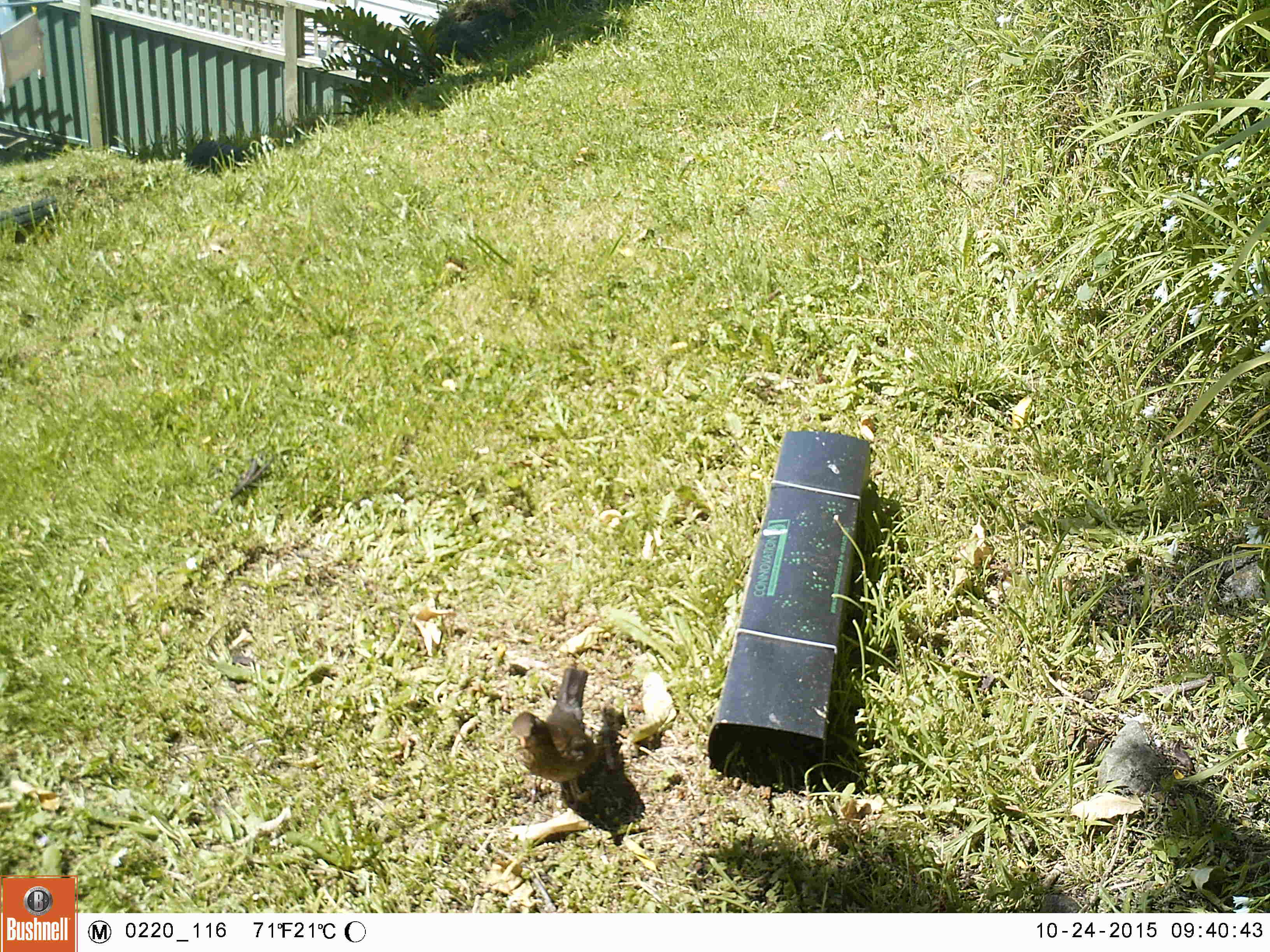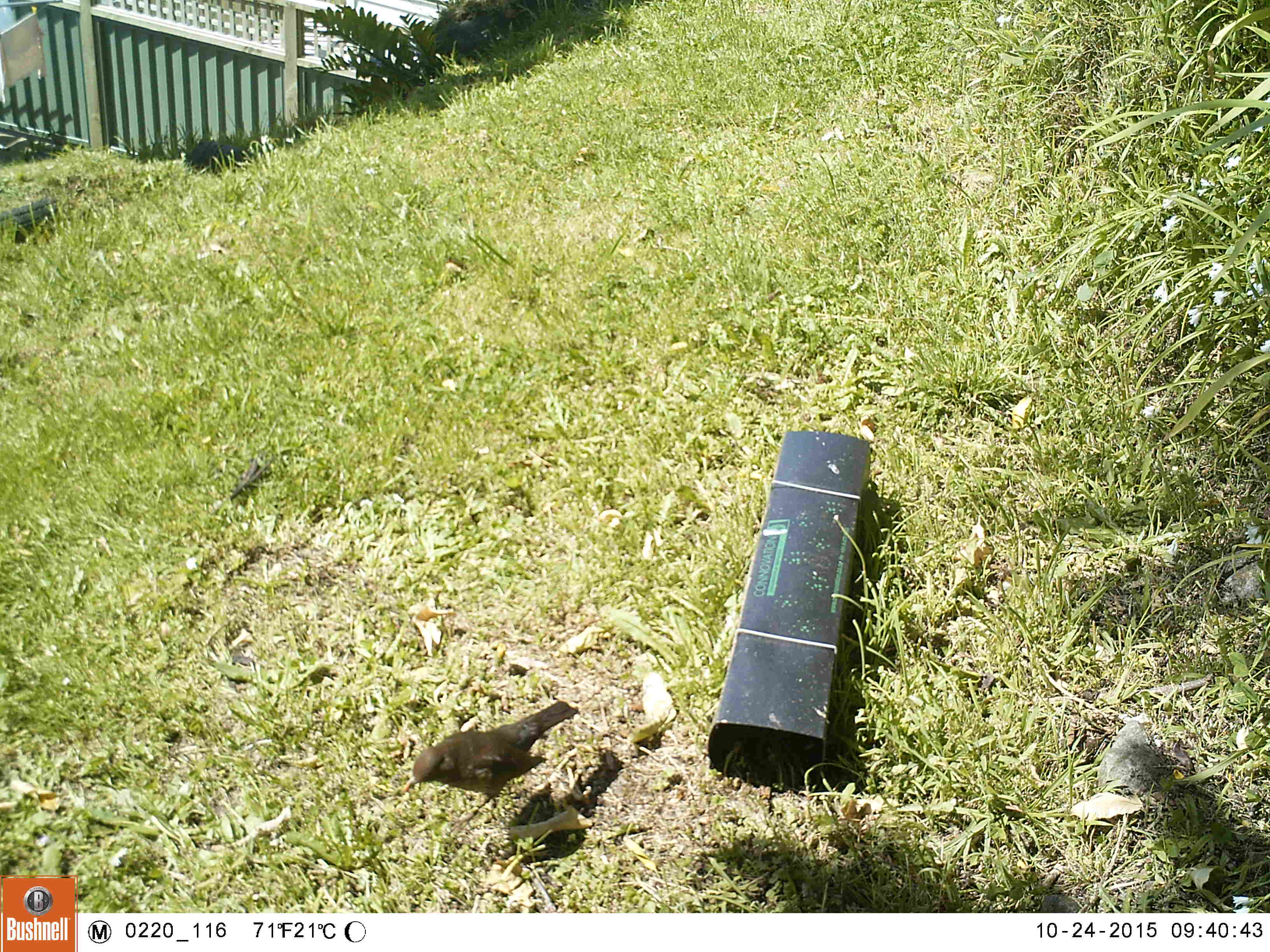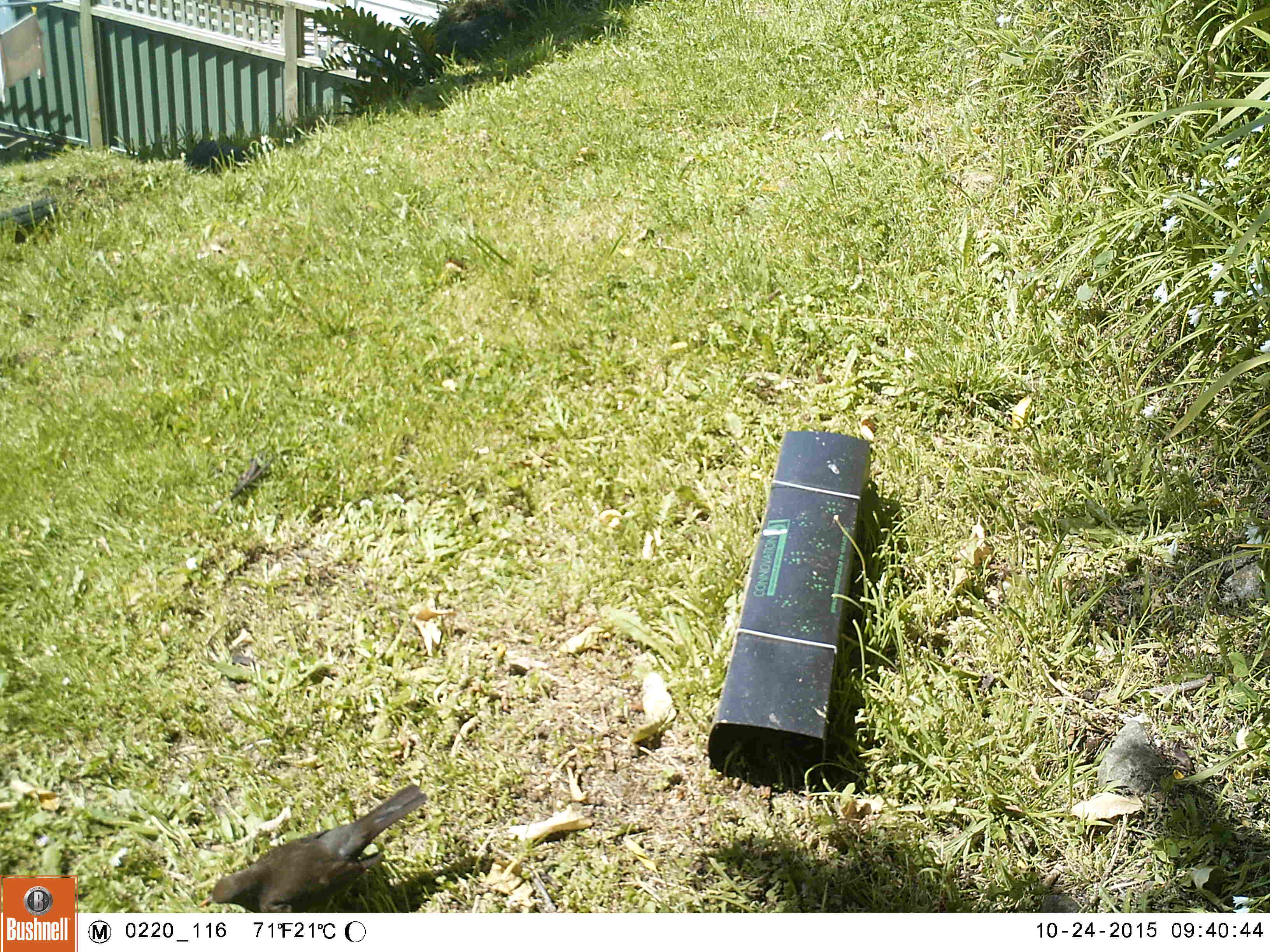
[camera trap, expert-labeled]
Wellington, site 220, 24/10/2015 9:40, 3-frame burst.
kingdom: Animalia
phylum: Chordata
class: Aves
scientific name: Aves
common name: bird